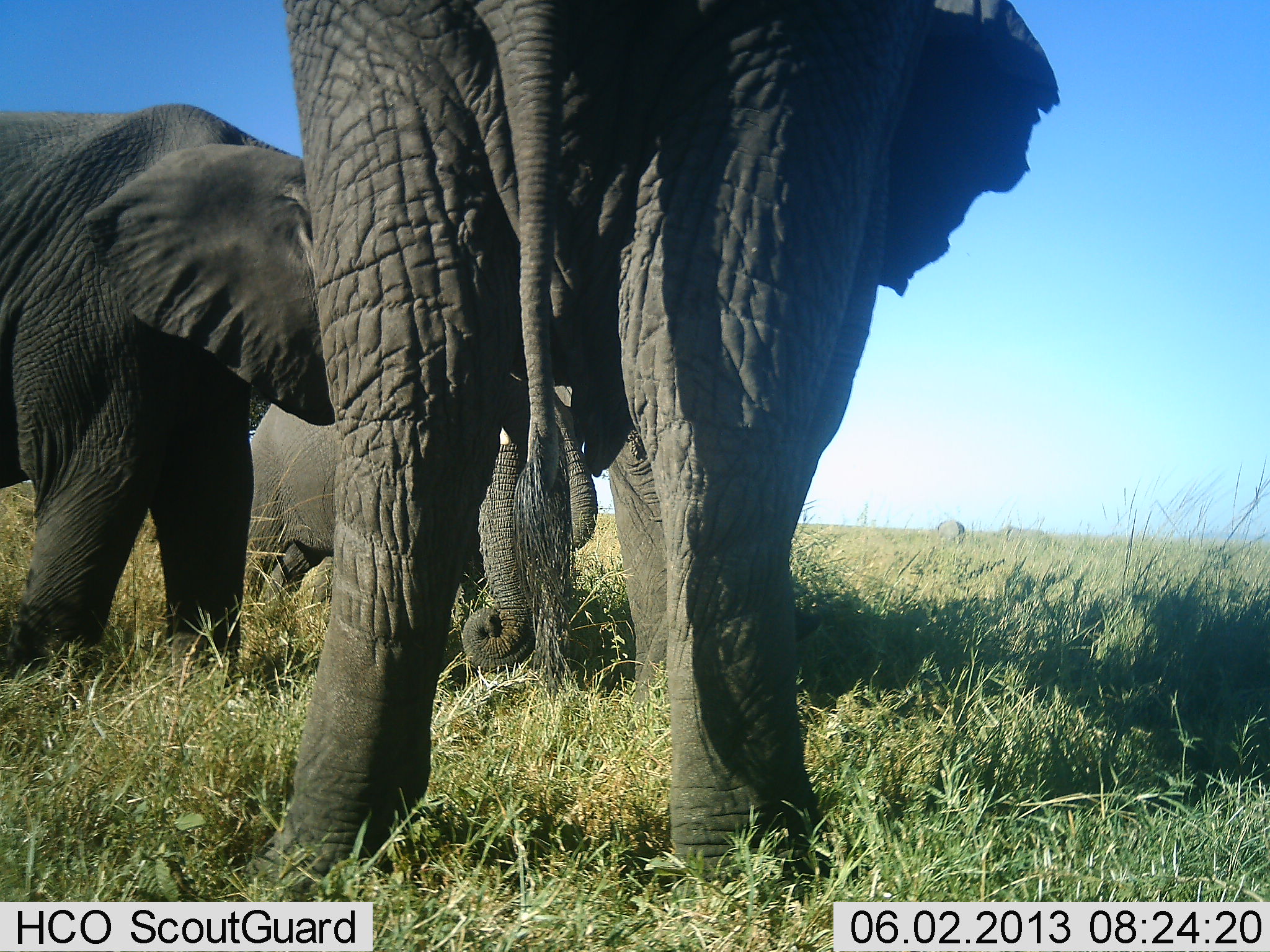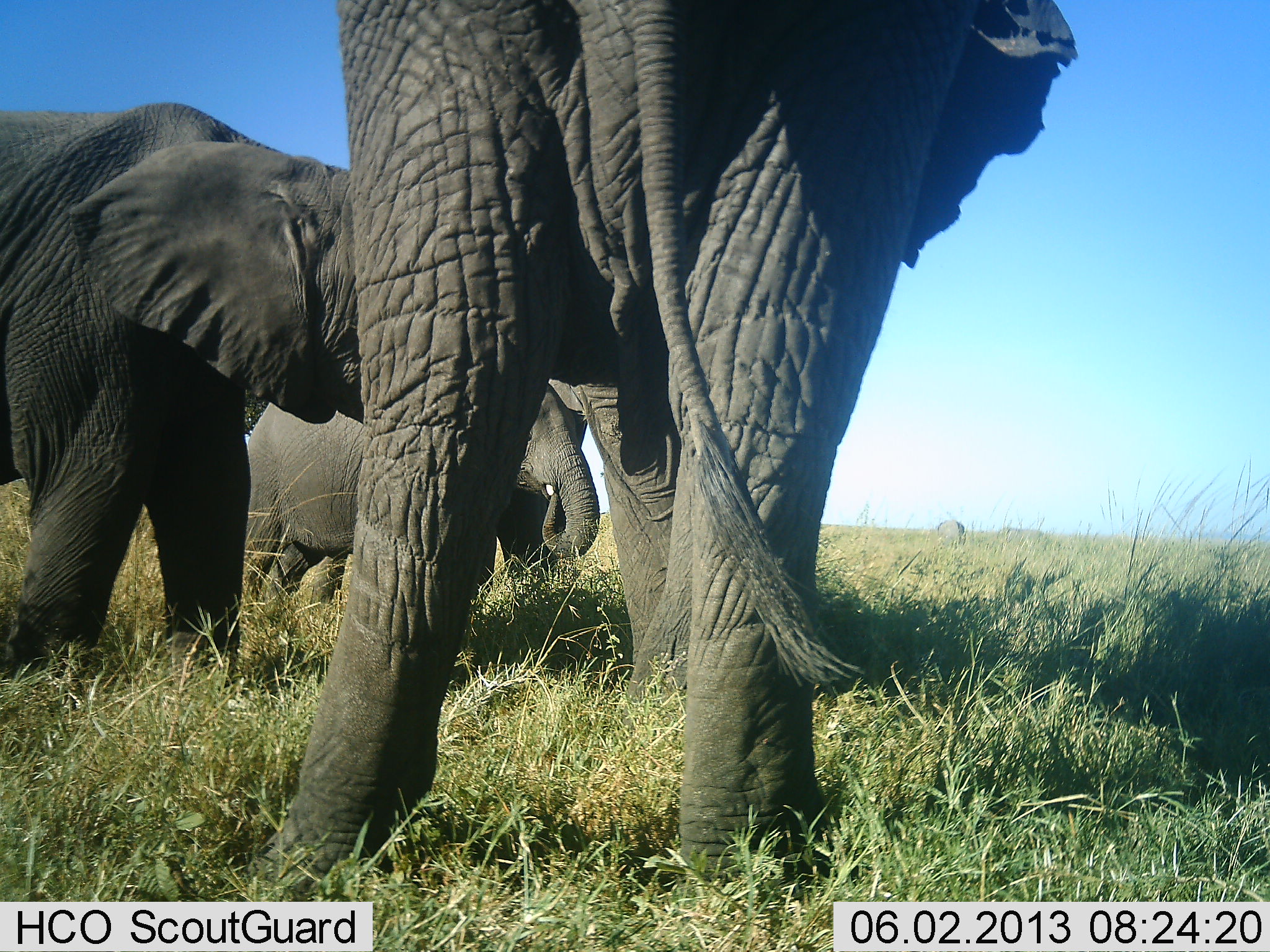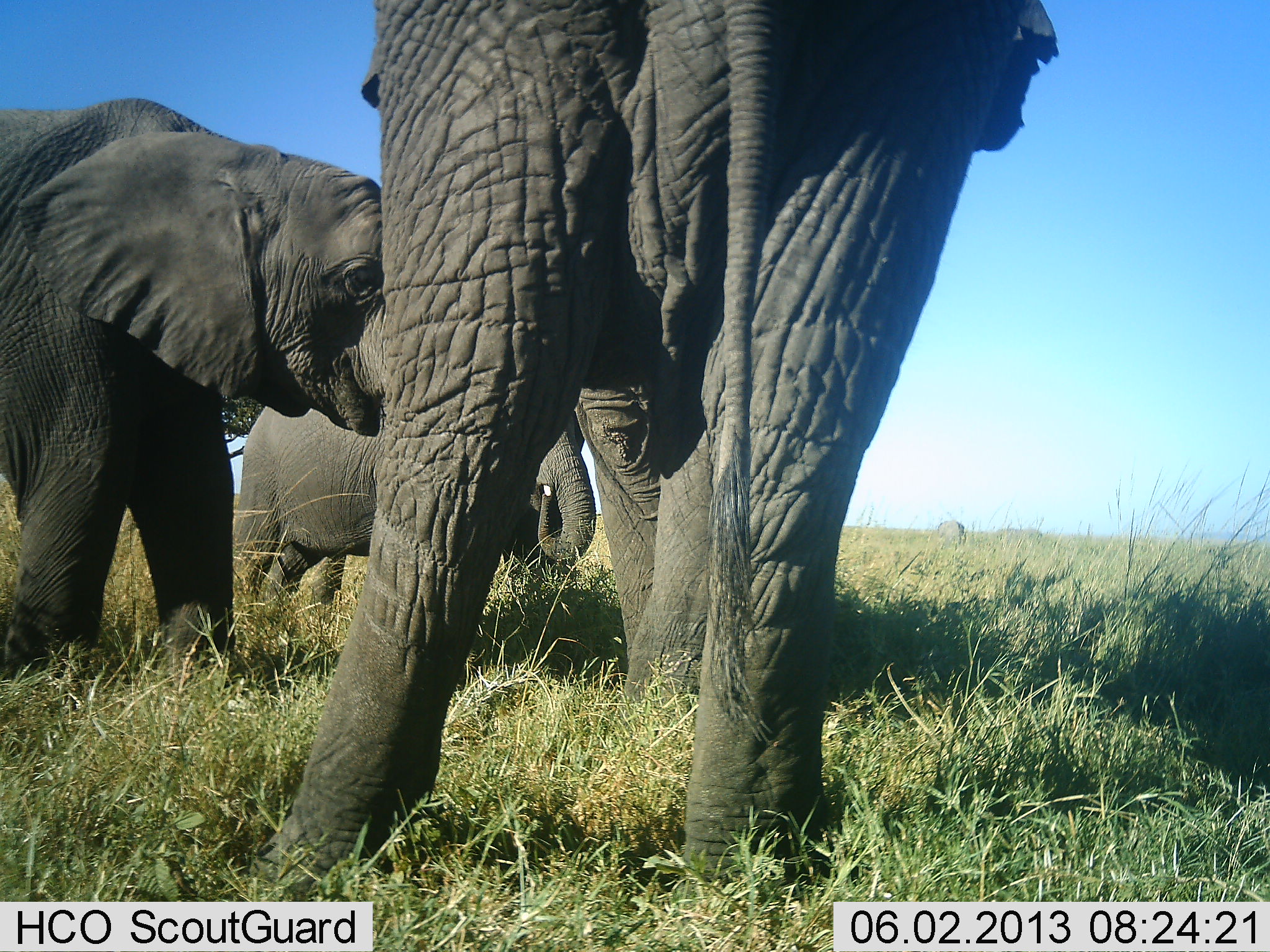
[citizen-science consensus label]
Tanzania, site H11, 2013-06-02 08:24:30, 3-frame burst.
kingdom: Animalia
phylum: Chordata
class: Mammalia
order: Proboscidea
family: Elephantidae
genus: Loxodonta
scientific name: Loxodonta africana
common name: african bush elephant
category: elephant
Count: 3.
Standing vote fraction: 93%.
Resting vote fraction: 0%.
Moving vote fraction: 7%.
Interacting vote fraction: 0%.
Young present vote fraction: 7%.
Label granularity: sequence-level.